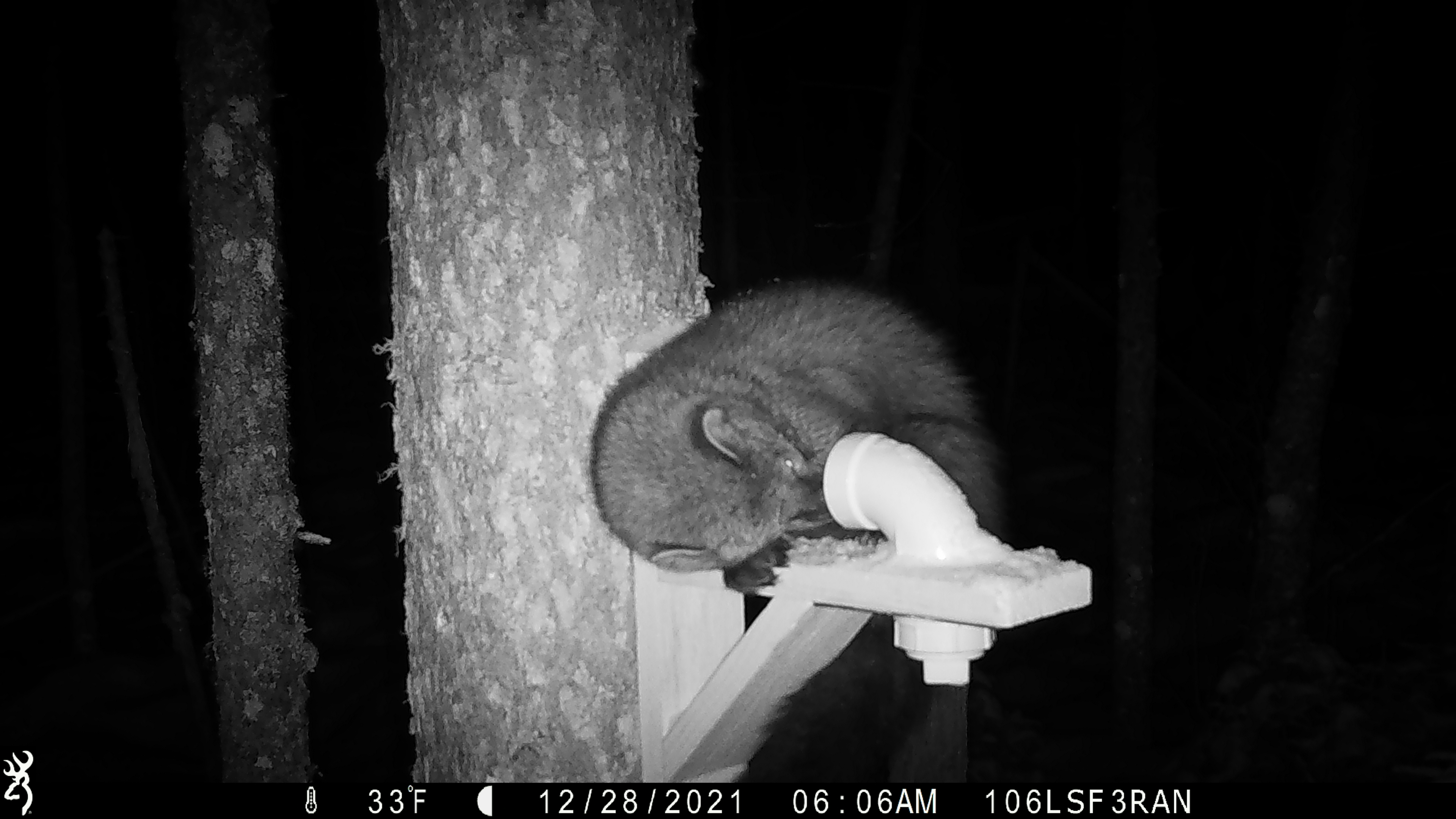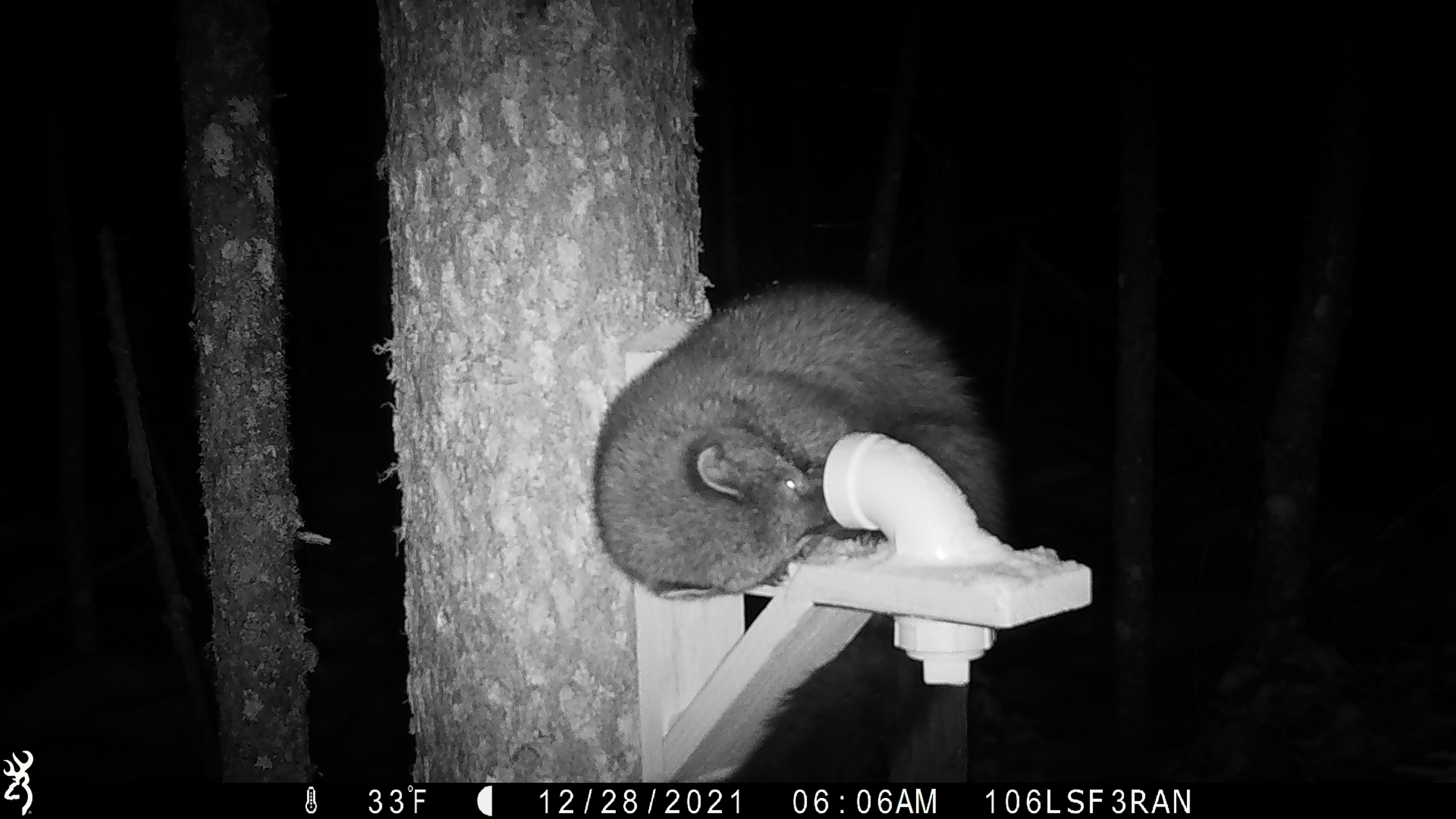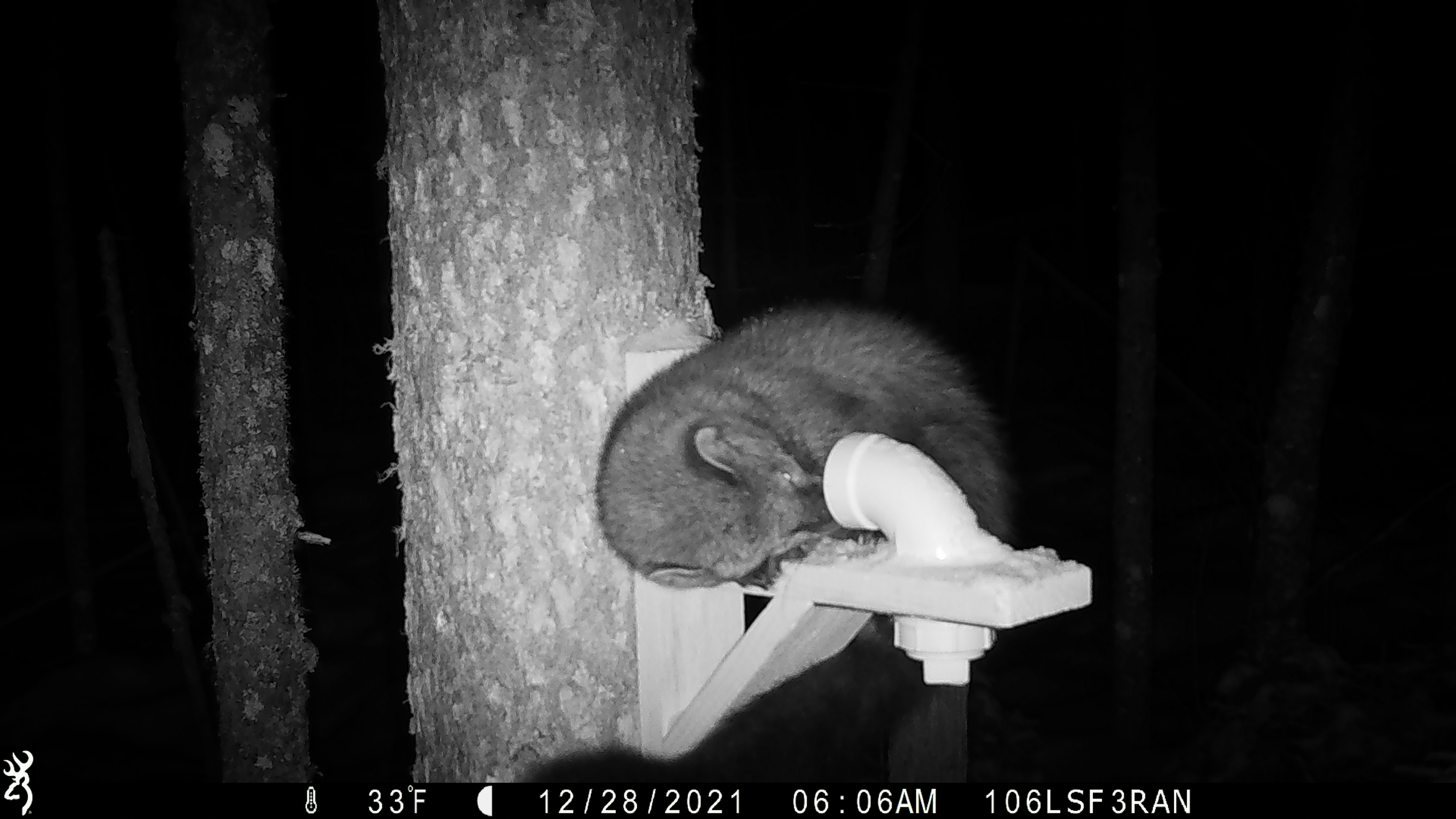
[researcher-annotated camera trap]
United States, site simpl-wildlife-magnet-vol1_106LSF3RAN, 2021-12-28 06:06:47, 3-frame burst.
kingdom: Animalia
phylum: Chordata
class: Mammalia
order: Carnivora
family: Mustelidae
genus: Pekania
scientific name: Pekania pennanti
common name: fisher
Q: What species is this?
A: Fisher (Pekania pennanti).